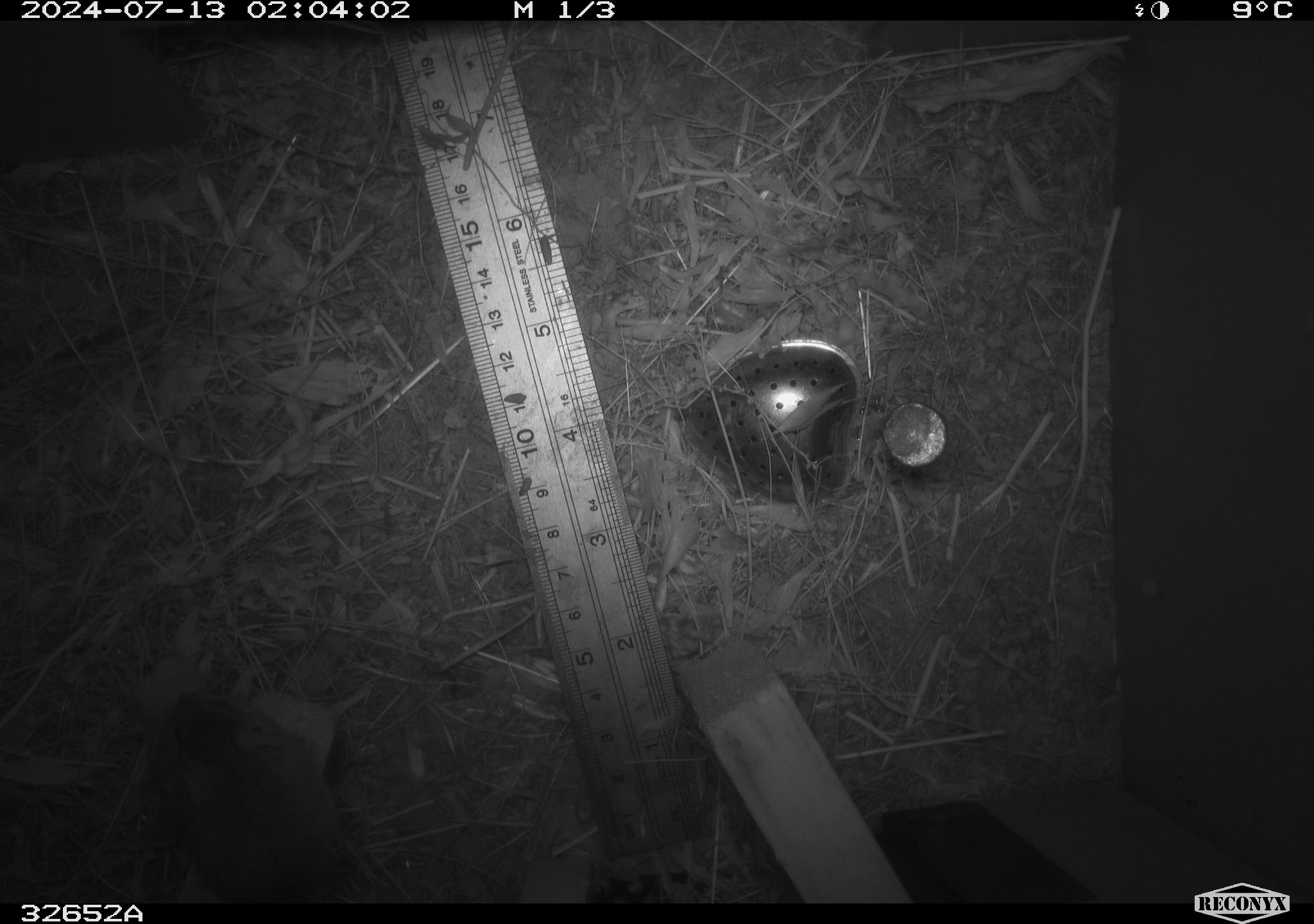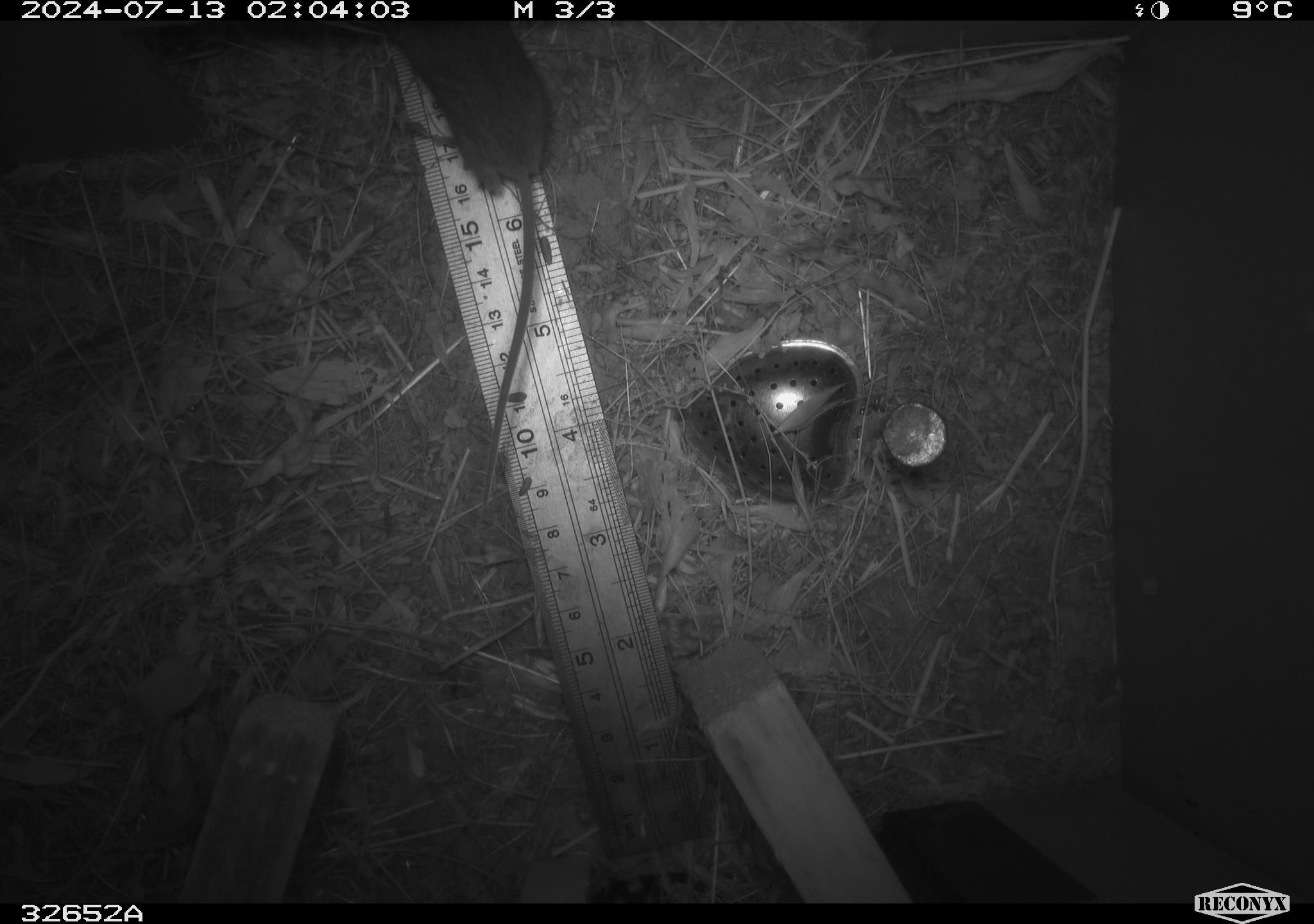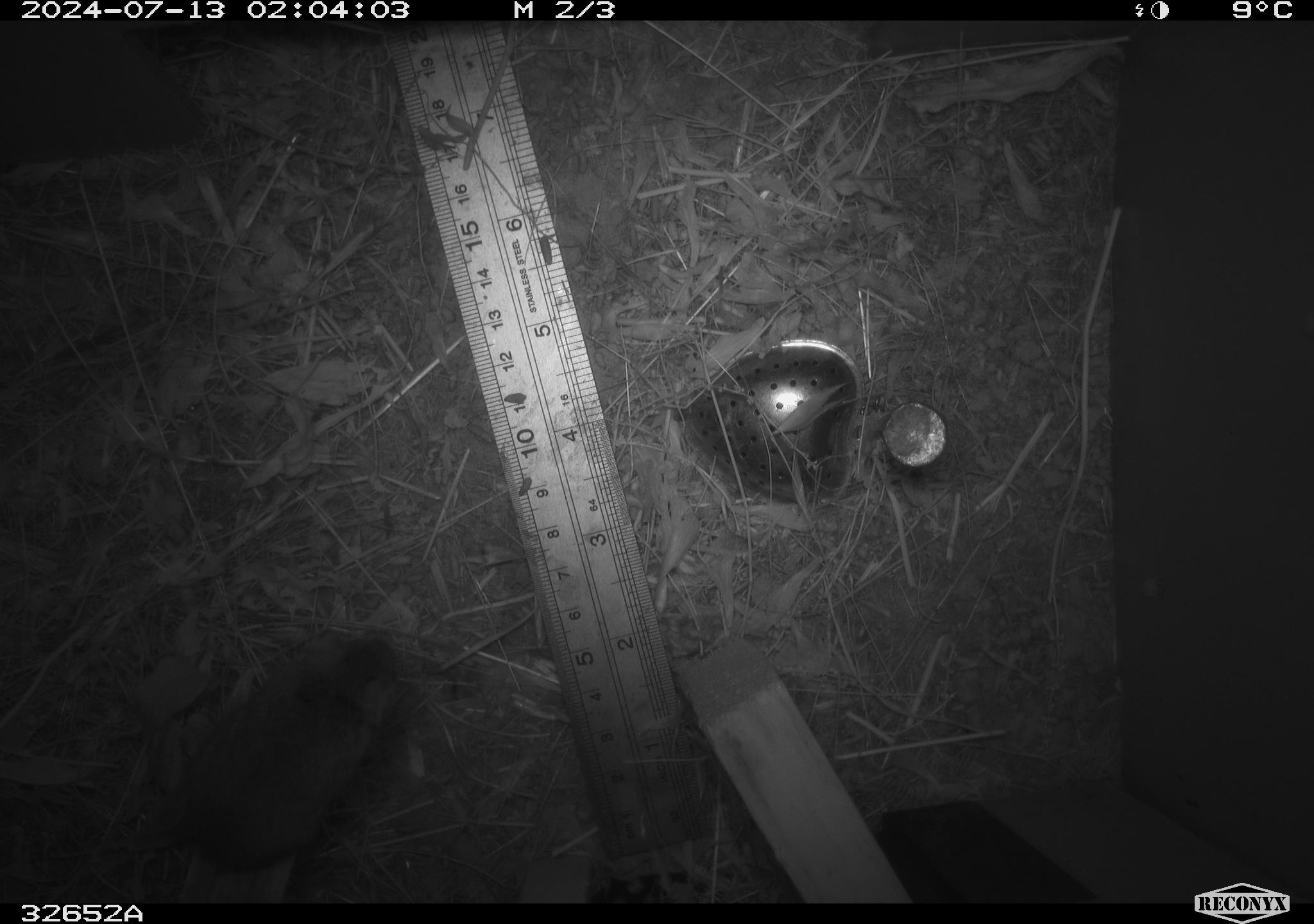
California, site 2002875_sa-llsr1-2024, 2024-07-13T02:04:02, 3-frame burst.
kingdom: Animalia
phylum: Chordata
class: Mammalia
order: Rodentia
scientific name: Rodentia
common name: mouse species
Mouse species (Rodentia).